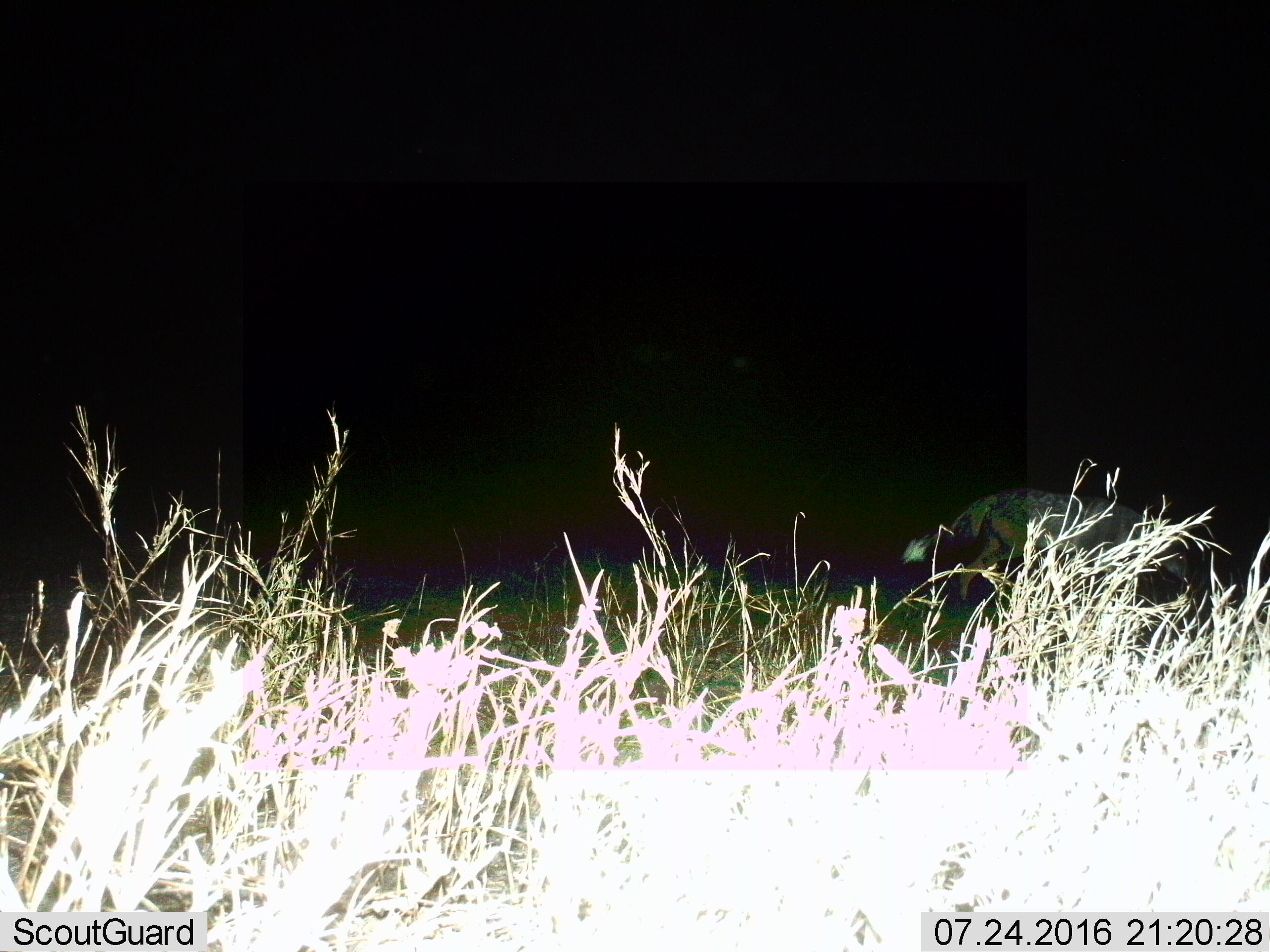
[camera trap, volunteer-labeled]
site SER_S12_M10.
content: unidentified animal